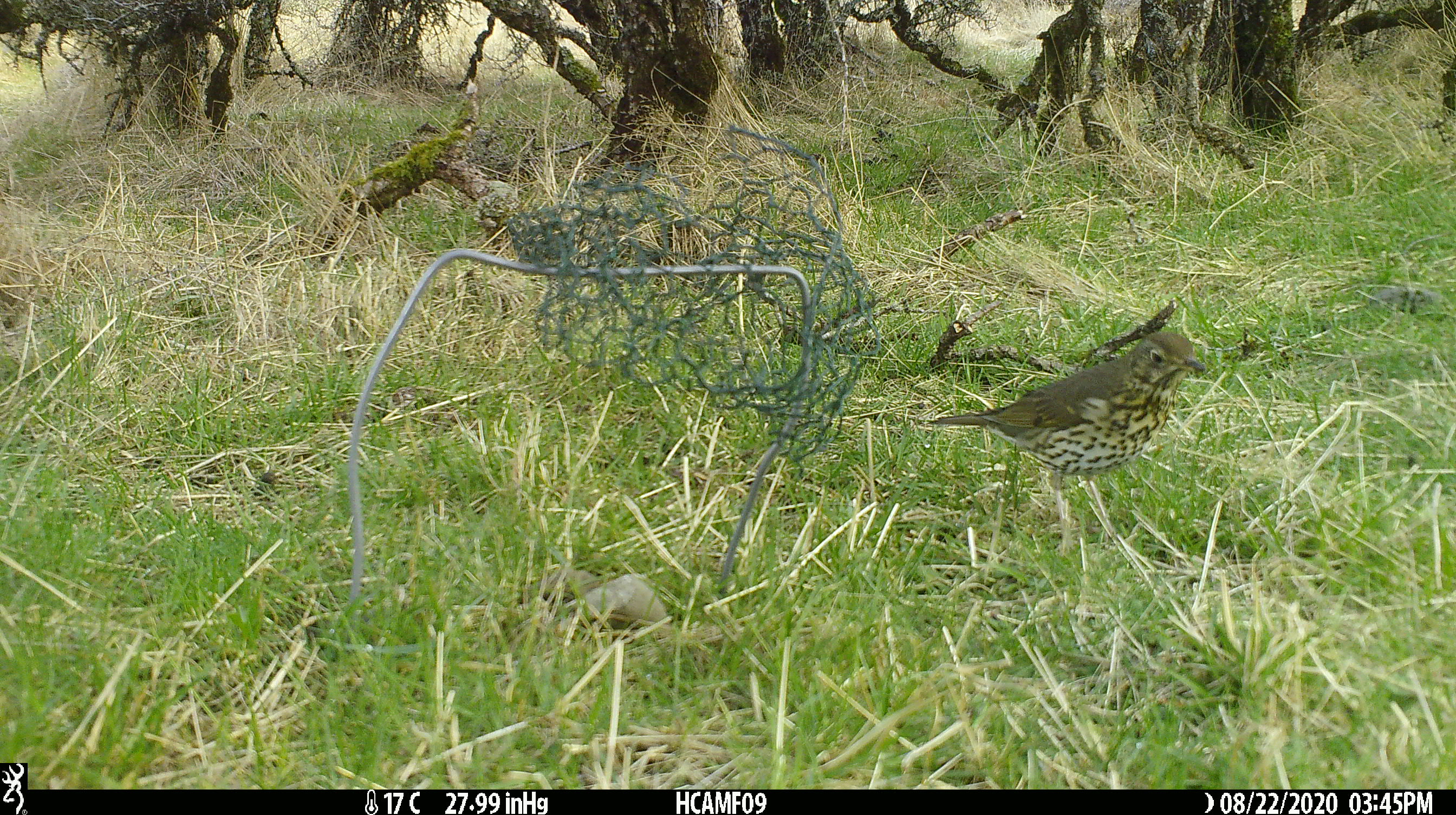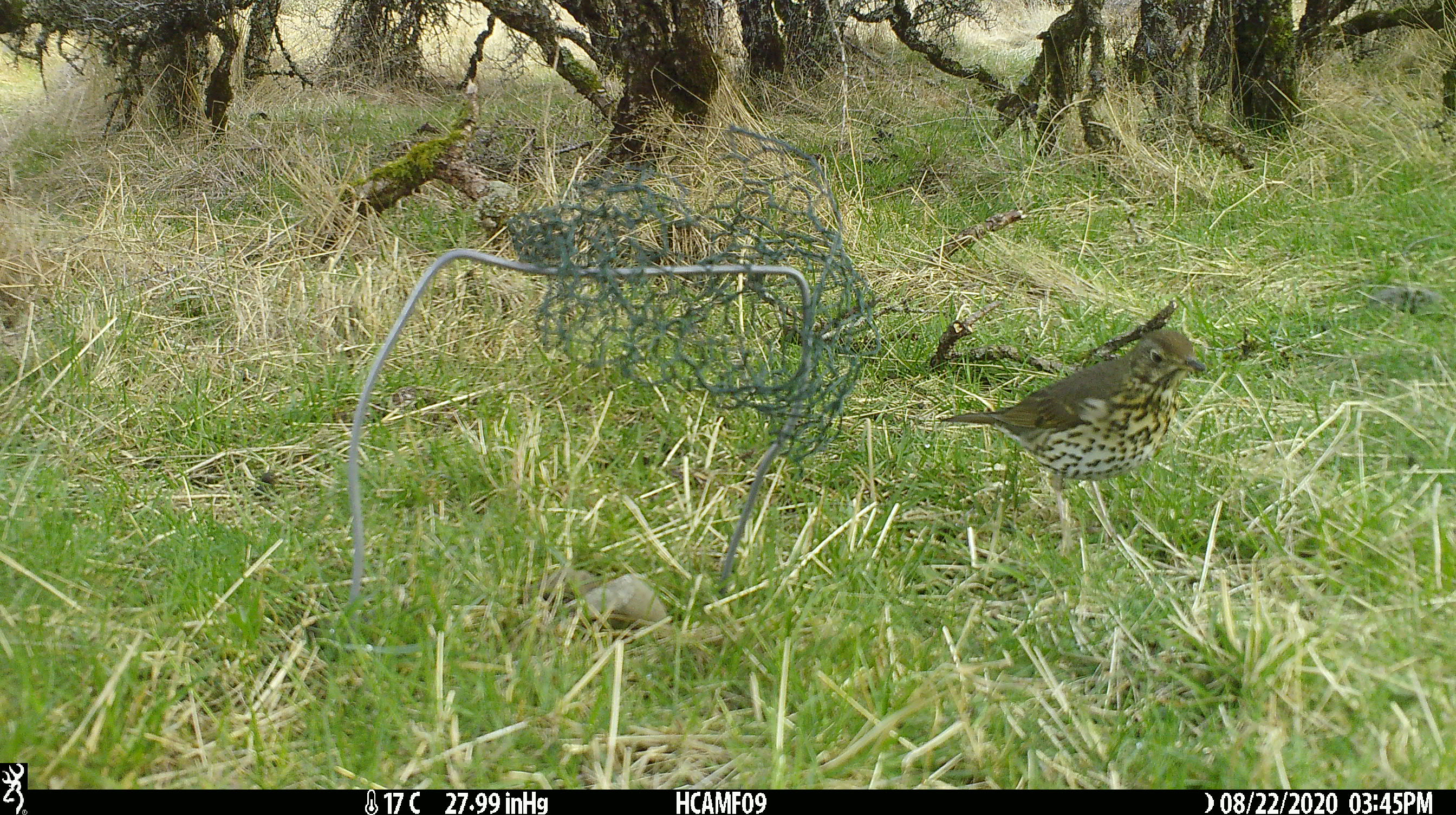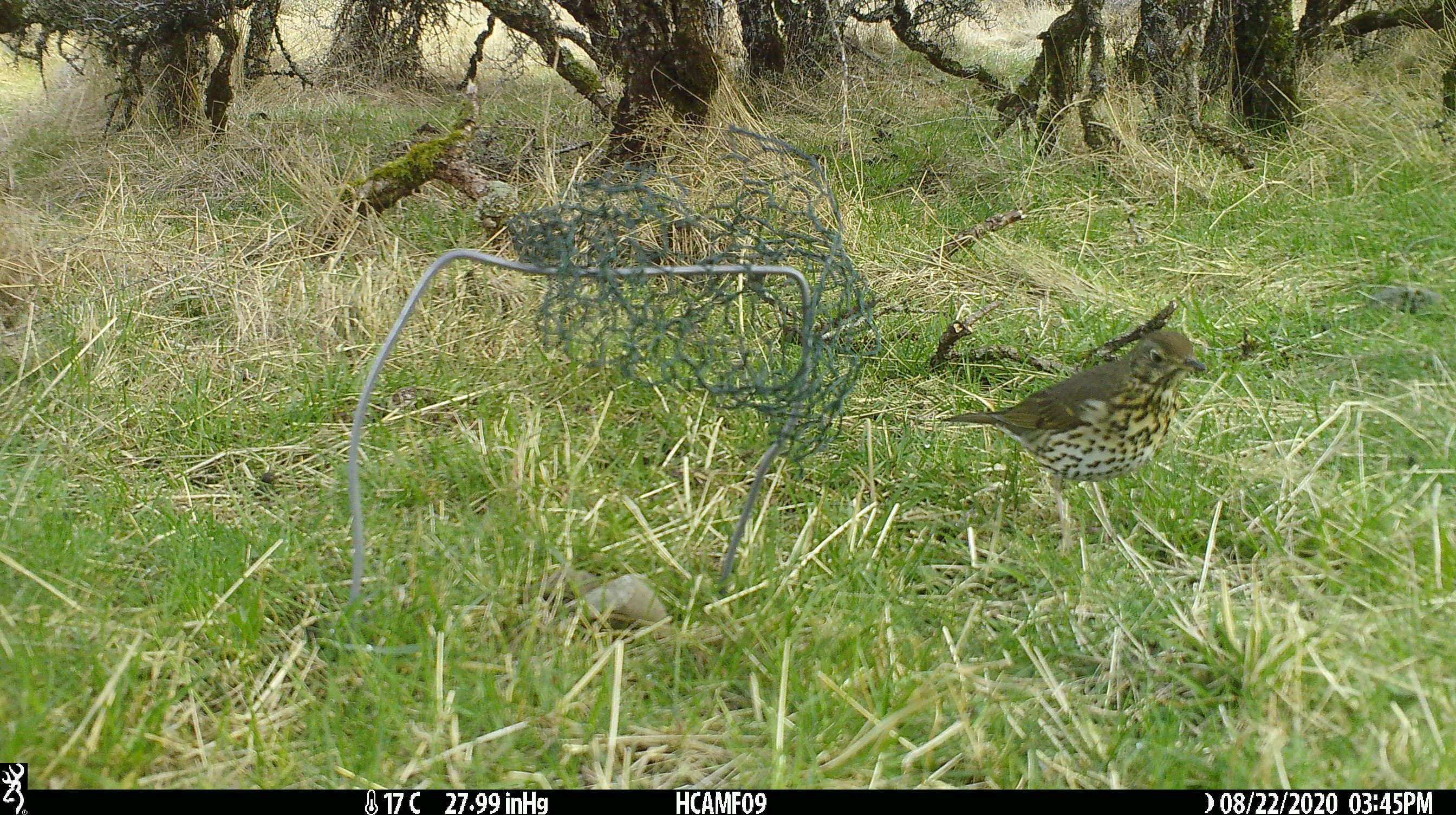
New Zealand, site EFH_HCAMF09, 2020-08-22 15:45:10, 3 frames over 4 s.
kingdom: Animalia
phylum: Chordata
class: Aves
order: Passeriformes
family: Turdidae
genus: Turdus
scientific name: Turdus philomelos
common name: song thrush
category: thrush